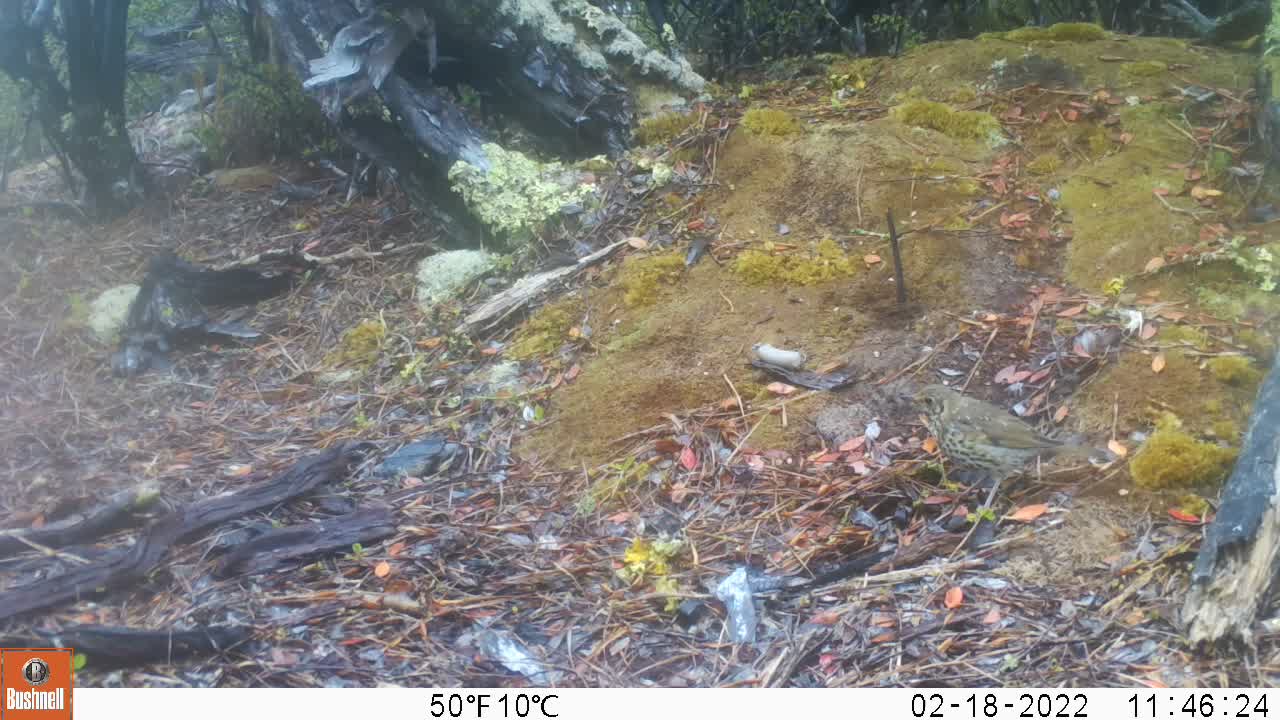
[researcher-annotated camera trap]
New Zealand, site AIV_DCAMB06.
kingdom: Animalia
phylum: Chordata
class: Aves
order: Passeriformes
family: Turdidae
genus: Turdus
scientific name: Turdus philomelos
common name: song thrush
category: thrush